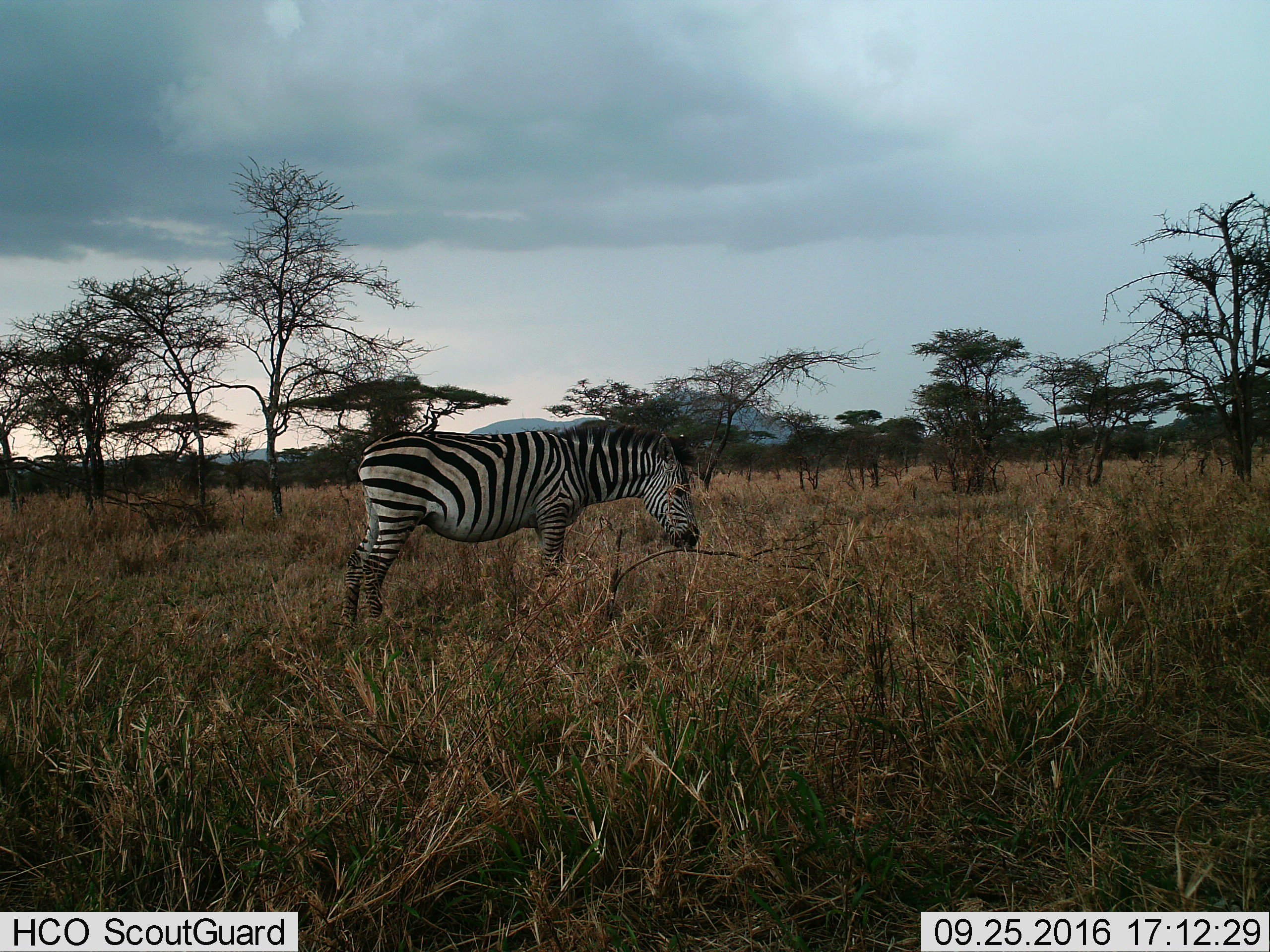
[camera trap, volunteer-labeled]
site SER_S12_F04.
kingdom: Animalia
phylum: Chordata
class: Mammalia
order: Perissodactyla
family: Equidae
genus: Equus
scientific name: Equus quagga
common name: plains zebra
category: zebraplains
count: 1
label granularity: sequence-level